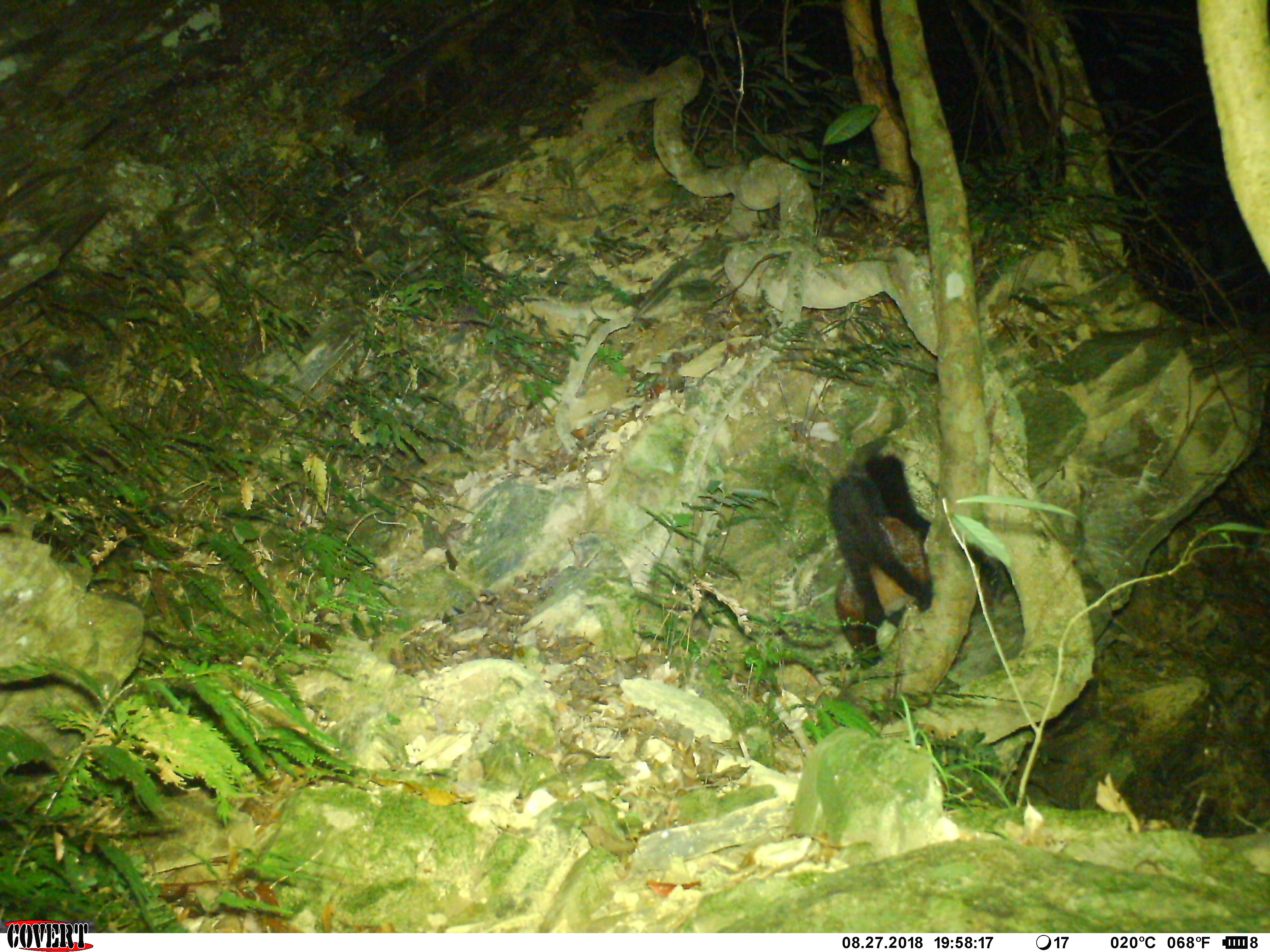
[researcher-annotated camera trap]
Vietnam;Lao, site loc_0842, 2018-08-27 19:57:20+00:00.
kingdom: Animalia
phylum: Chordata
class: Mammalia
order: Rodentia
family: Sciuridae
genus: Petaurista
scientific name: Petaurista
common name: giant flying squirrel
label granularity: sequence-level